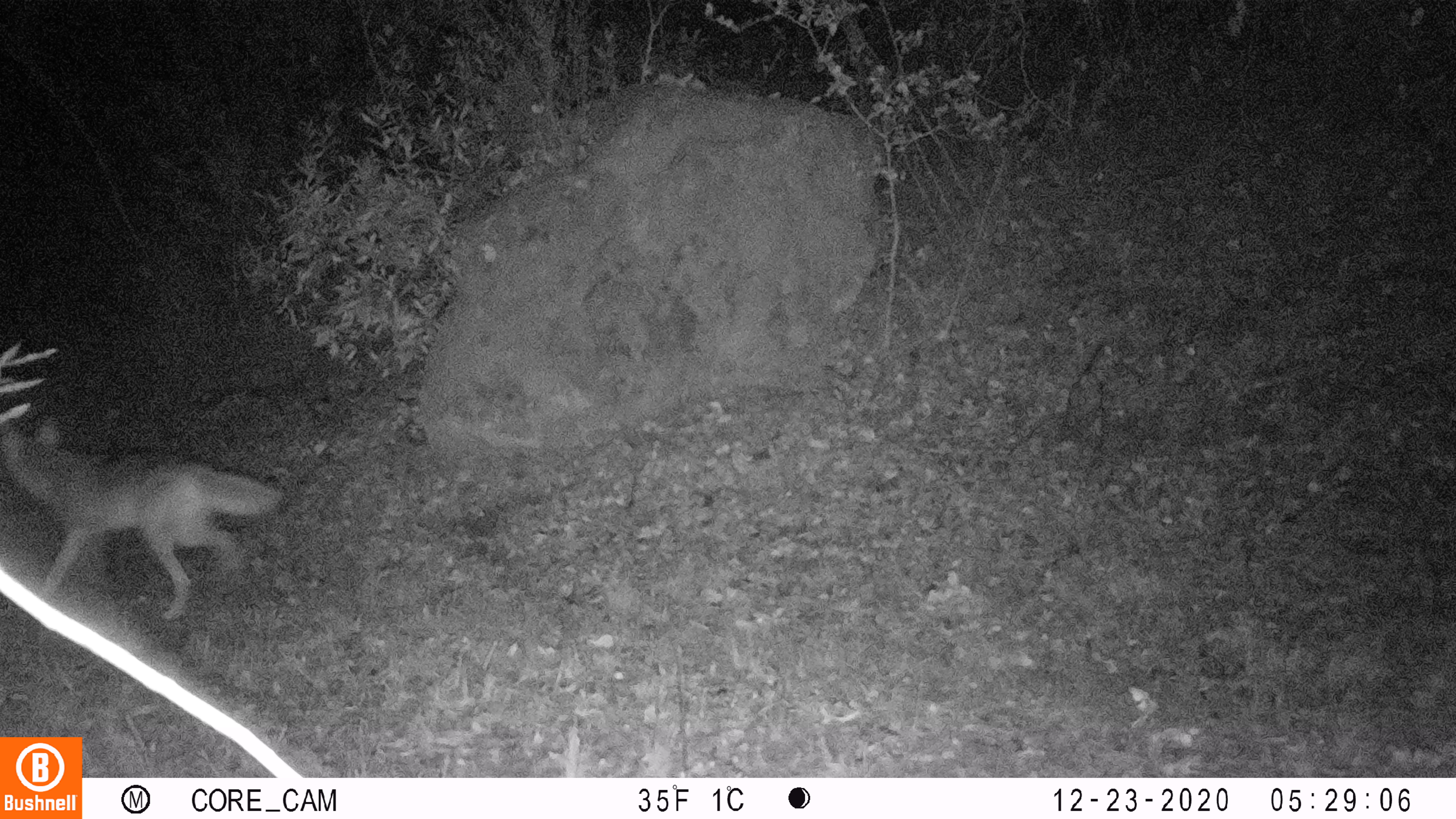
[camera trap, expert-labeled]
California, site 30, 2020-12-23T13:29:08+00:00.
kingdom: Animalia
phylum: Chordata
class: Mammalia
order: Carnivora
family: Canidae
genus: Canis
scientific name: Canis latrans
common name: coyote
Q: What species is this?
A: Coyote (Canis latrans).